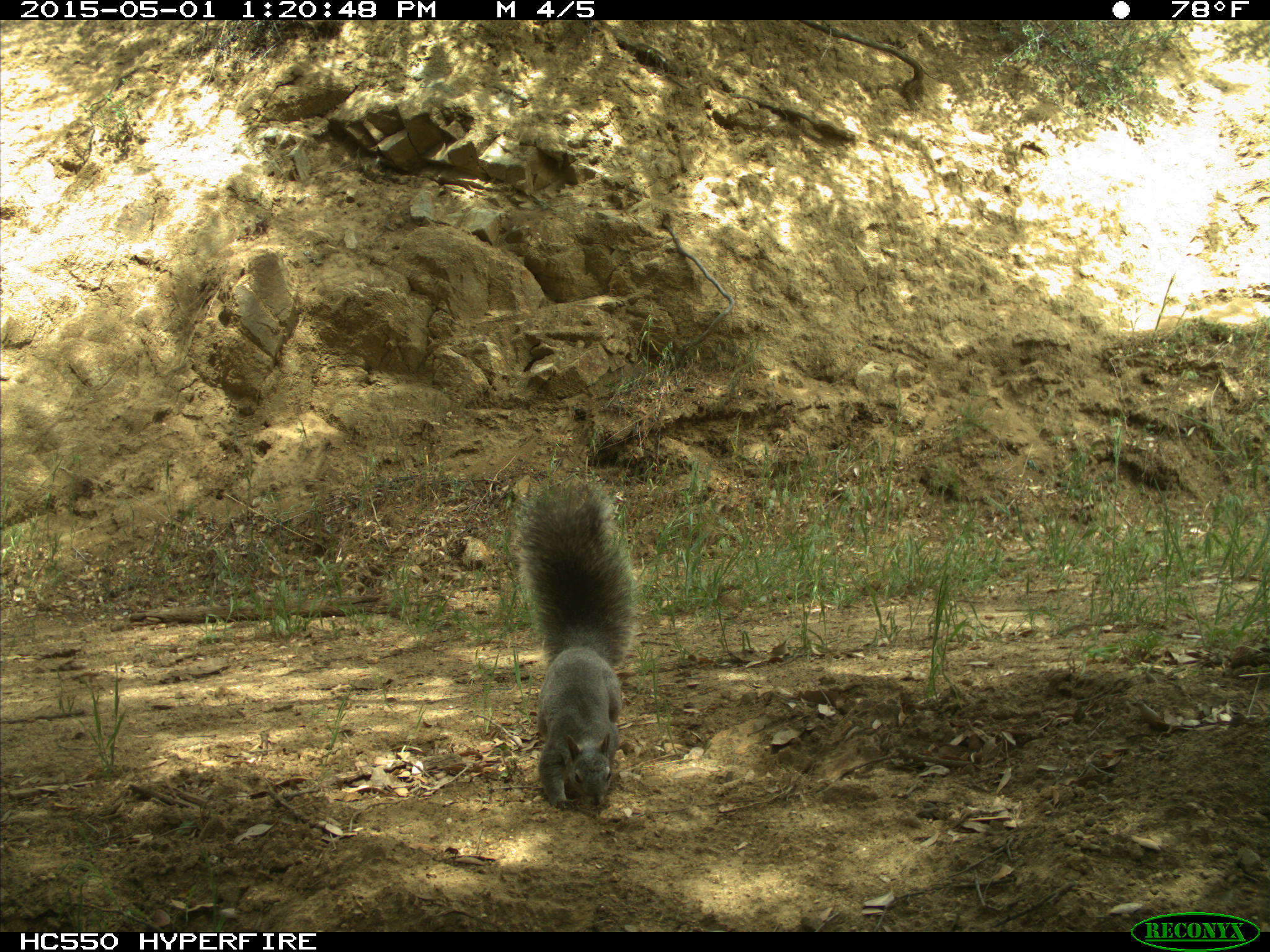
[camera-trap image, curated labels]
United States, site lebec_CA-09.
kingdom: Animalia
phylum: Chordata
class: Mammalia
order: Rodentia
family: Sciuridae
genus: Sciurus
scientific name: Sciurus carolinensis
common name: eastern gray squirrel